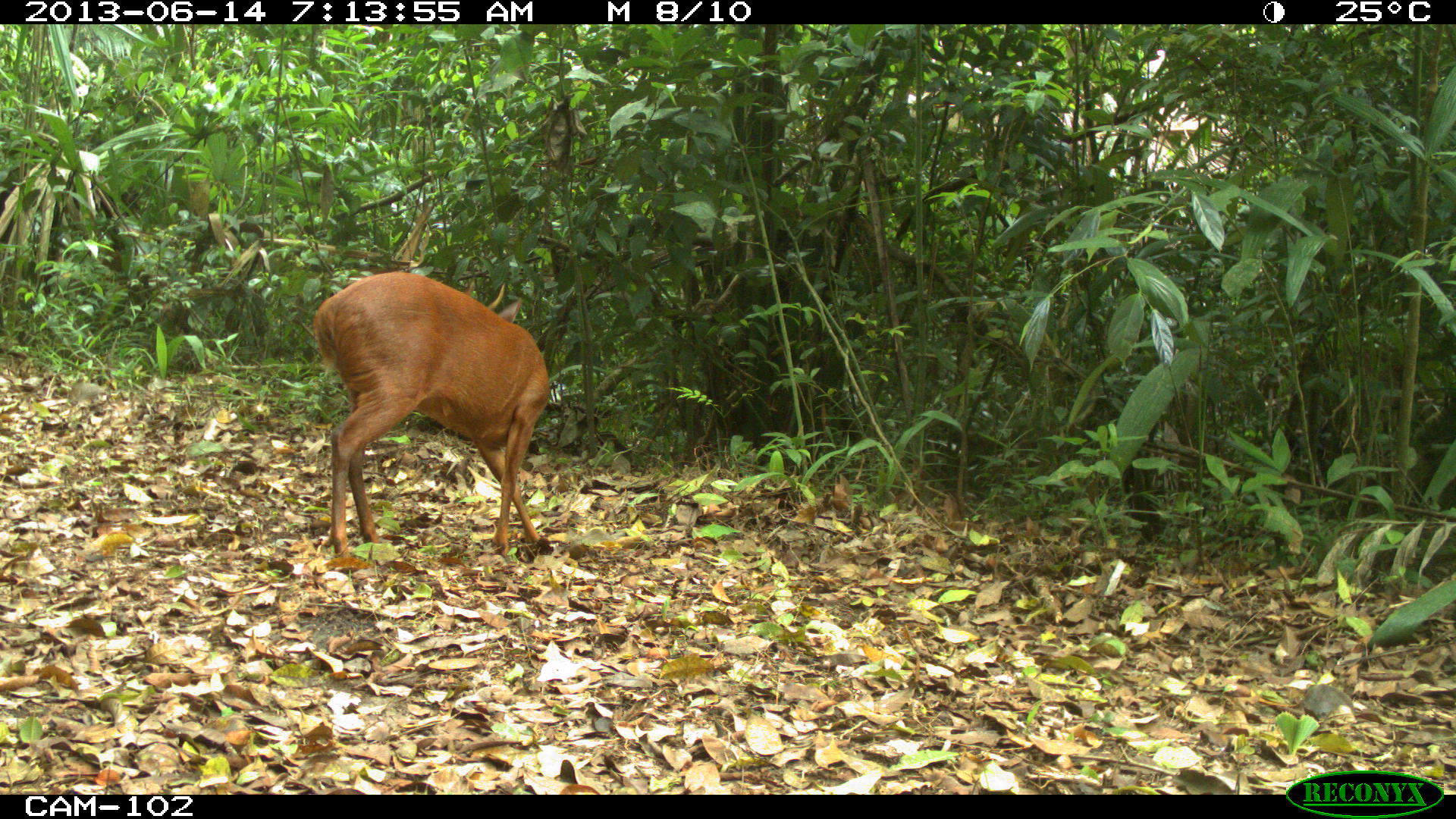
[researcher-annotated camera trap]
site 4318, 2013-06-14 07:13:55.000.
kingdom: Animalia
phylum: Chordata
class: Mammalia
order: Artiodactyla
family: Cervidae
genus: Mazama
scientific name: Mazama temama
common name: central american red brocket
Mazama temama (central american red brocket), count 1, sex male.